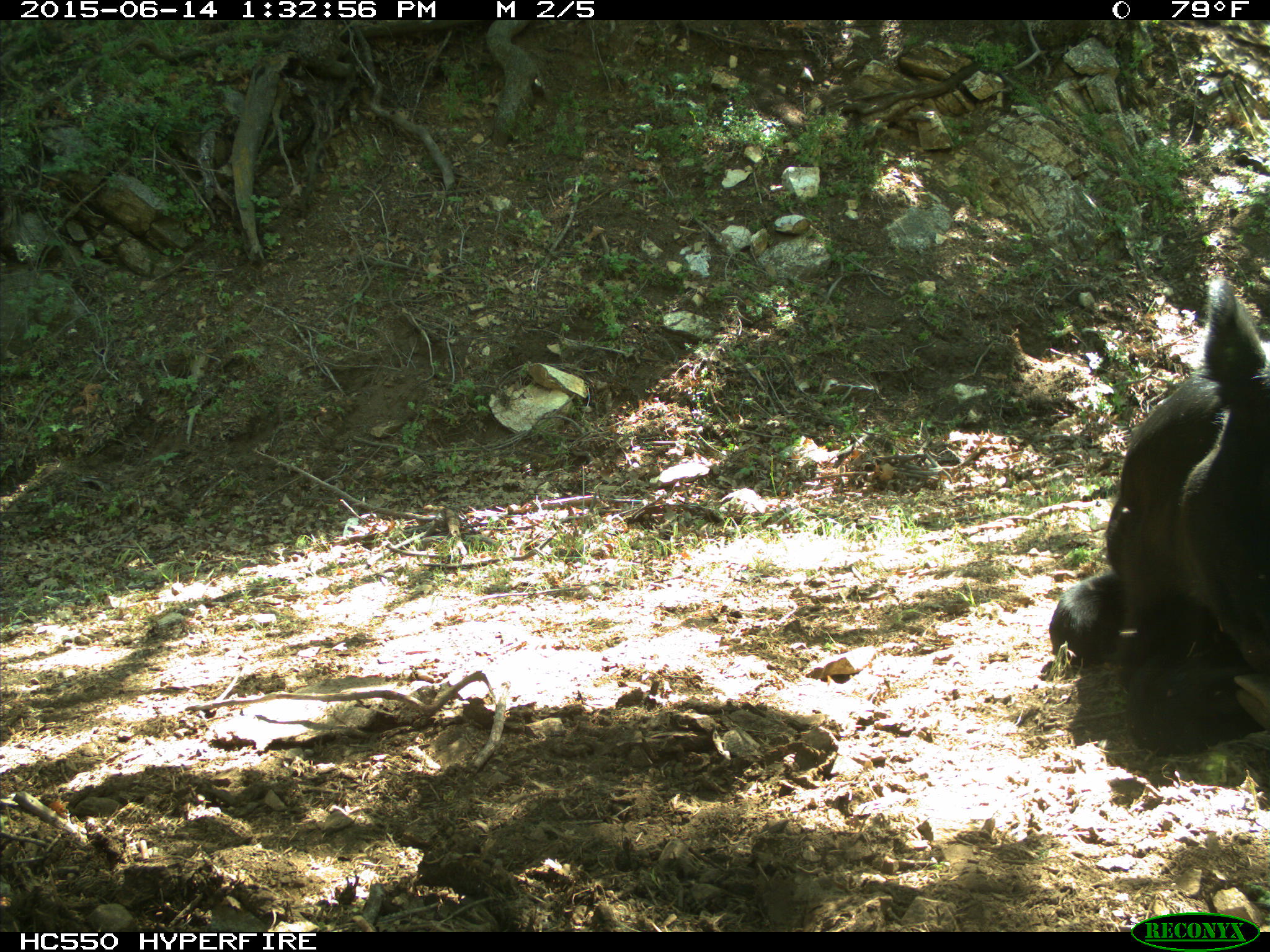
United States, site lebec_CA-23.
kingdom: Animalia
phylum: Chordata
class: Mammalia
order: Artiodactyla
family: Bovidae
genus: Bos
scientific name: Bos taurus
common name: domestic cow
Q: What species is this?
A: Bos taurus (domestic cow).